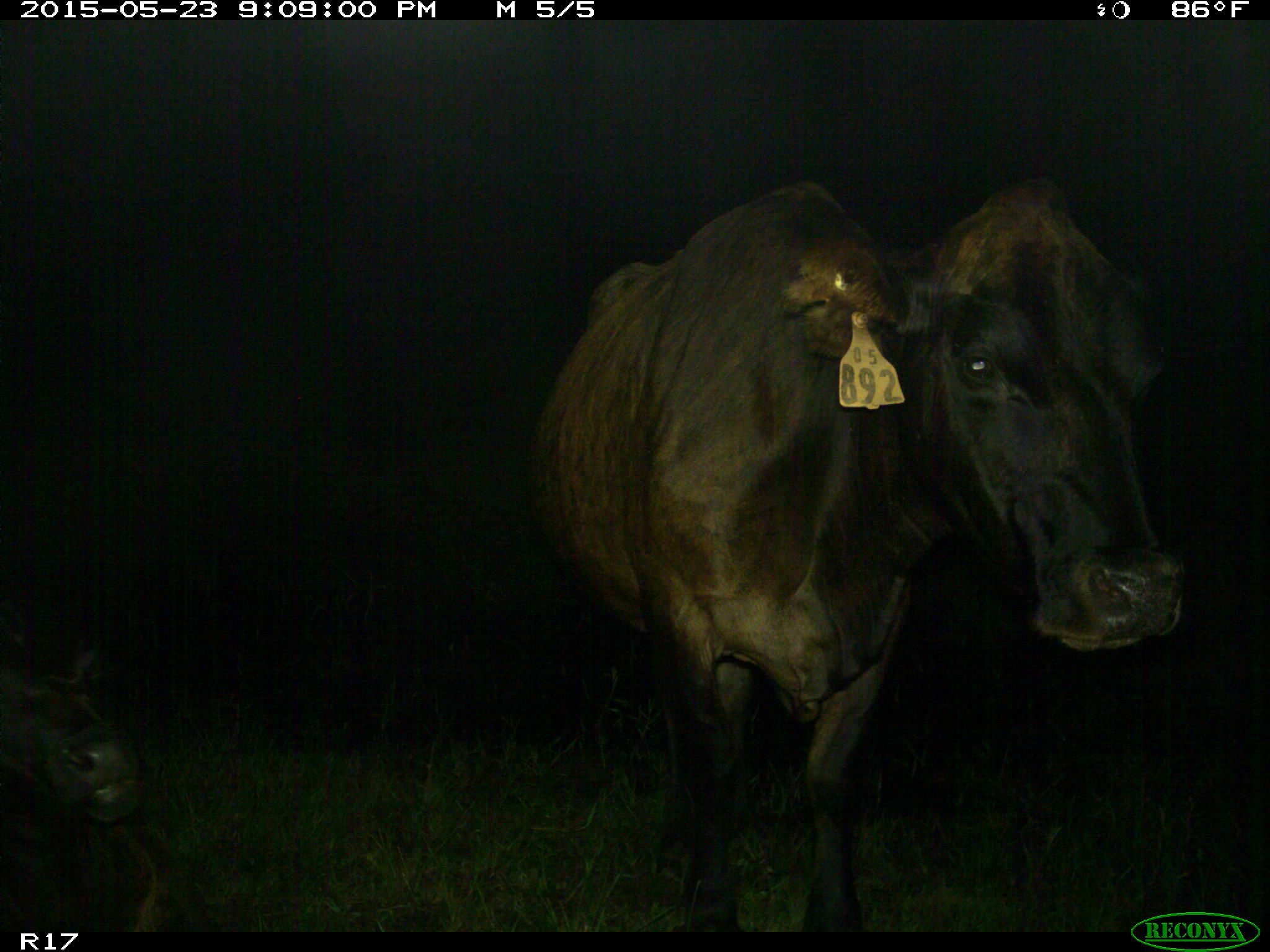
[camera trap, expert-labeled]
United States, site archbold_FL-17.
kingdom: Animalia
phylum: Chordata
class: Mammalia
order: Artiodactyla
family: Bovidae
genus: Bos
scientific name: Bos taurus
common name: domestic cow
Bos taurus (domestic cow).